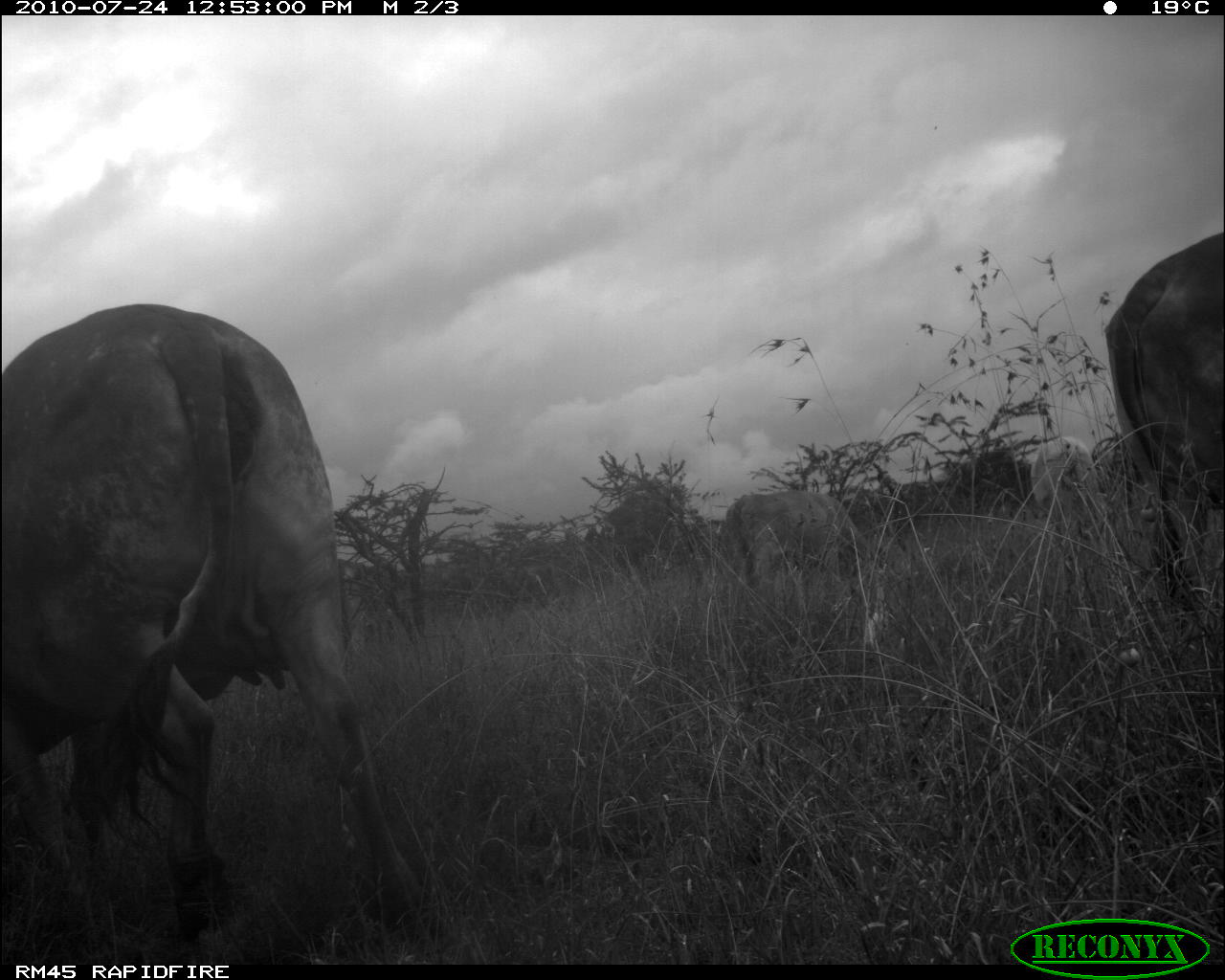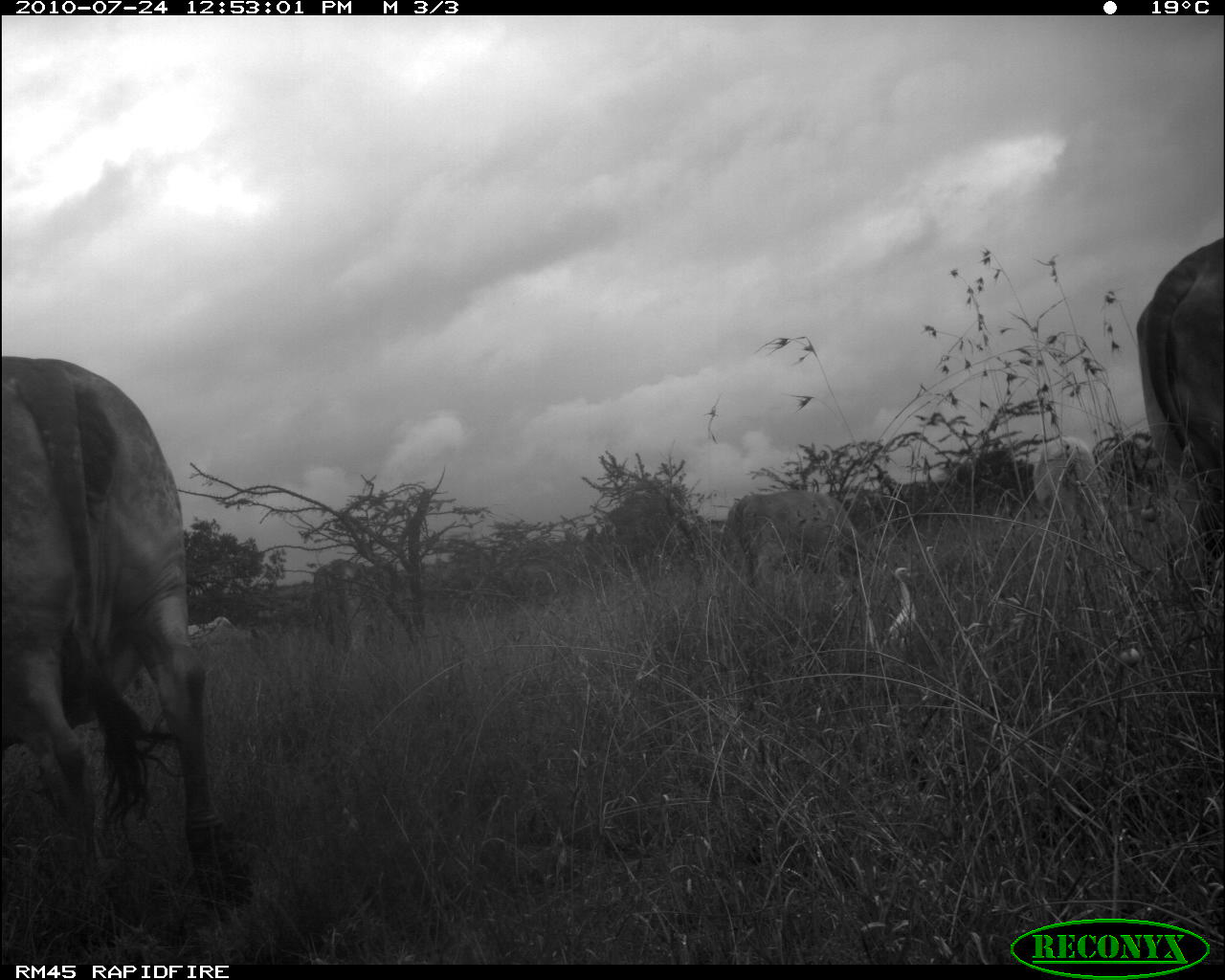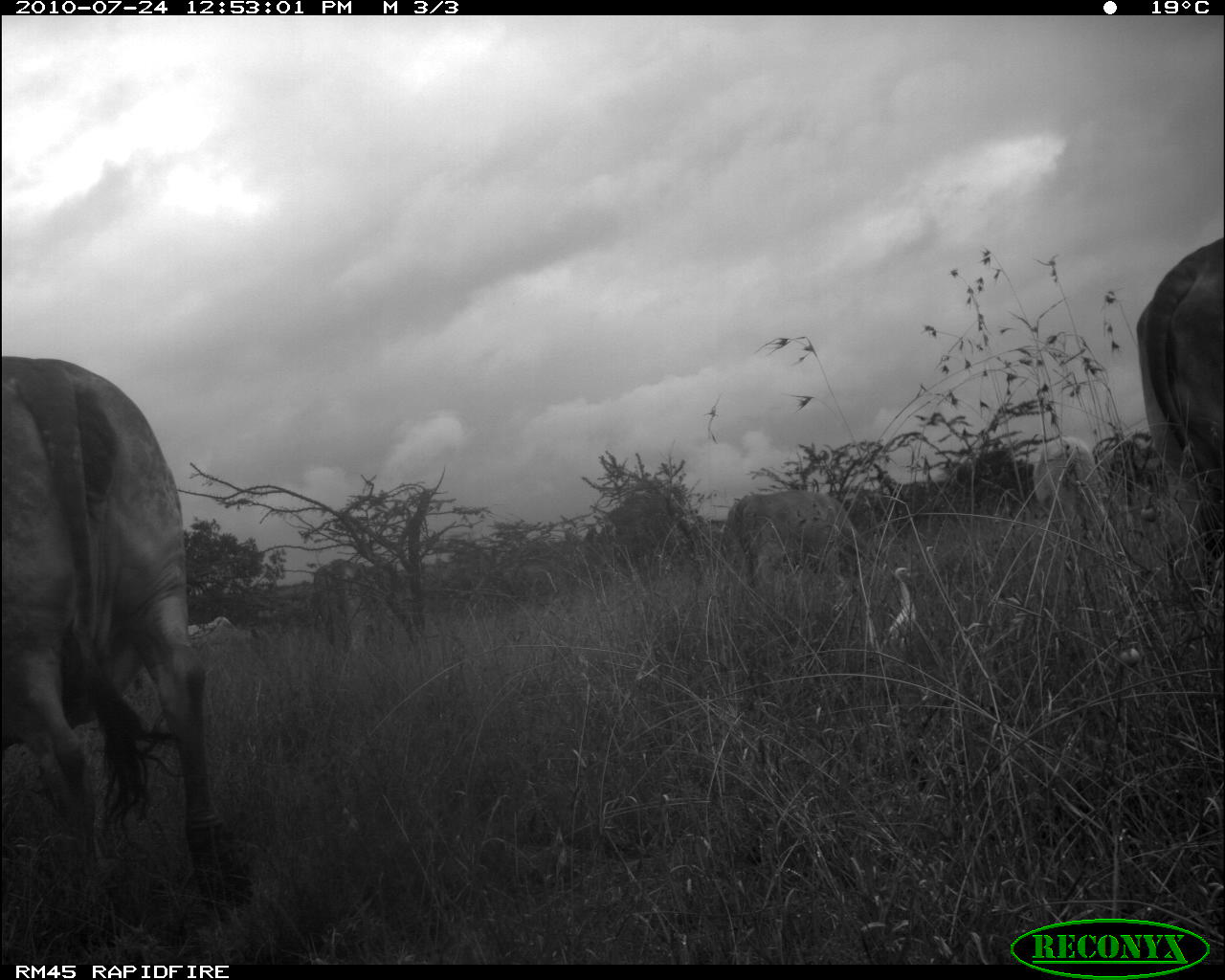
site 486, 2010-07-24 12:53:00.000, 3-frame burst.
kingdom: Animalia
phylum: Chordata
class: Mammalia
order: Artiodactyla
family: Bovidae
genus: Bos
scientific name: Bos taurus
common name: domestic cattle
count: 4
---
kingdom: Animalia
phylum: Chordata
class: Aves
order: Pelecaniformes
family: Ardeidae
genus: Bubulcus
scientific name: Bubulcus ibis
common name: cattle egret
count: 1